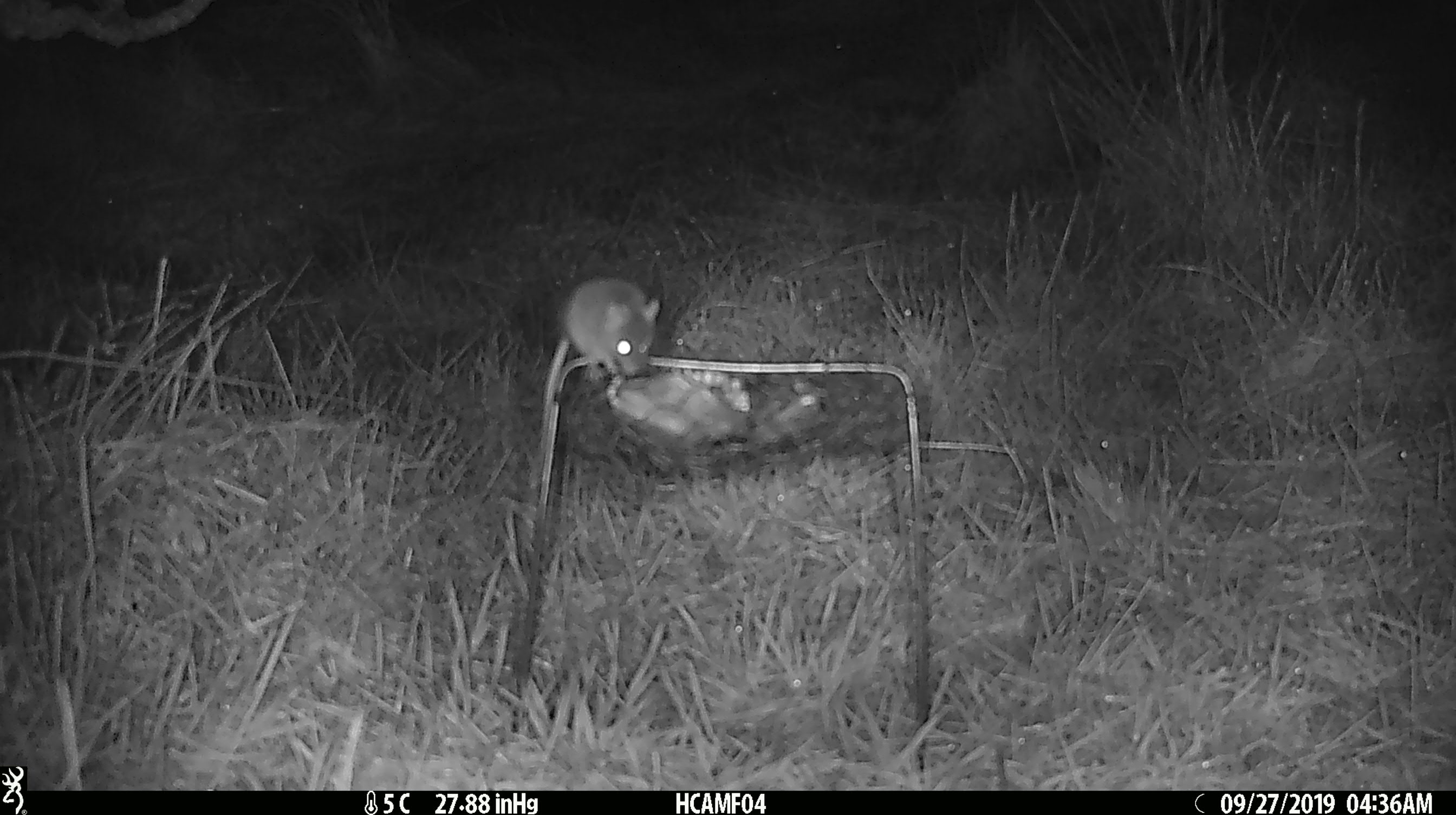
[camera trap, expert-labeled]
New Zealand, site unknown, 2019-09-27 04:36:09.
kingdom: Animalia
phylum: Chordata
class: Mammalia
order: Rodentia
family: Muridae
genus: Mus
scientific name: Mus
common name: mouse